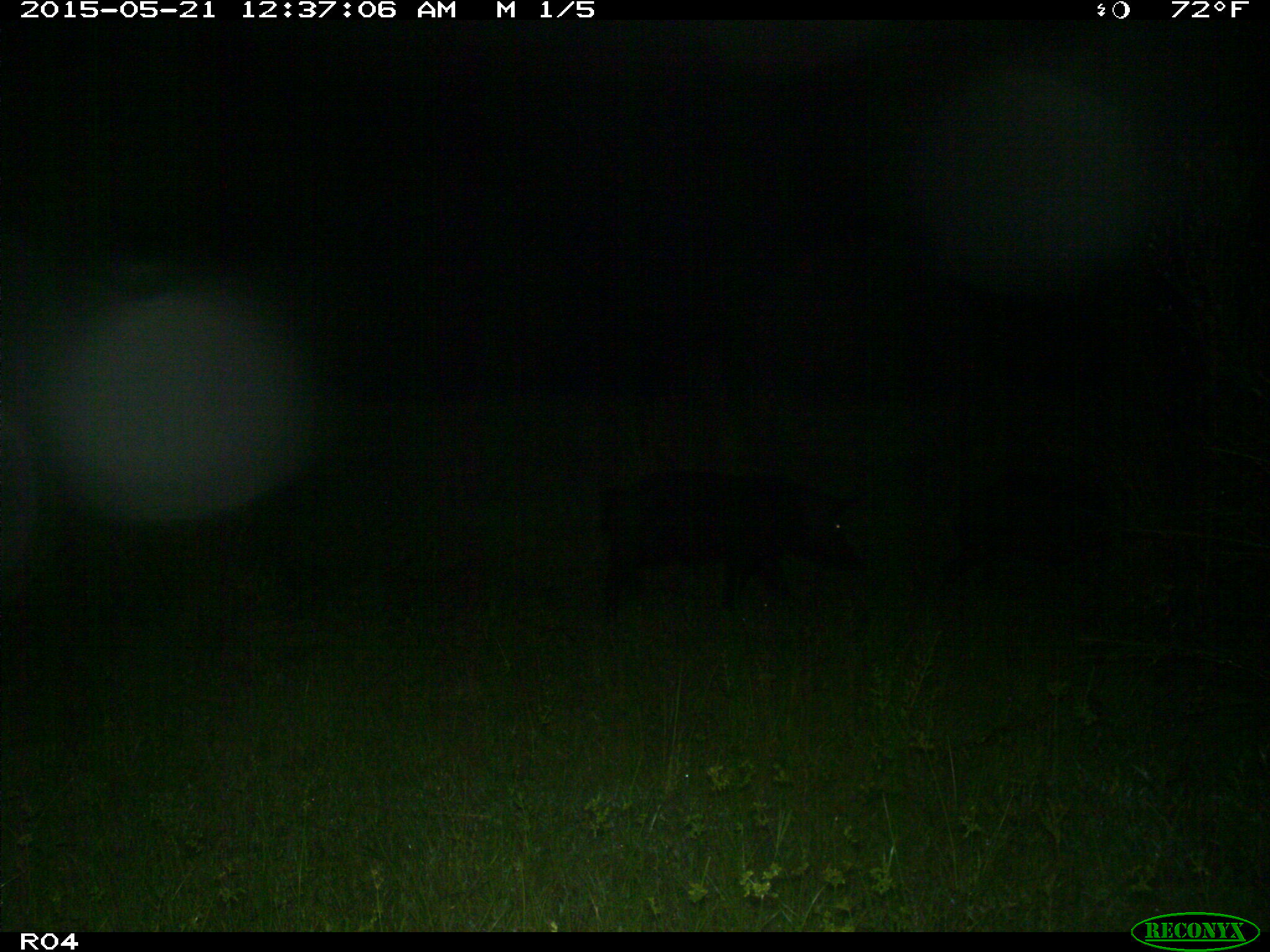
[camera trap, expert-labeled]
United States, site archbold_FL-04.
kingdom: Animalia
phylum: Chordata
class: Mammalia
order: Artiodactyla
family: Suidae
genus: Sus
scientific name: Sus scrofa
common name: wild boar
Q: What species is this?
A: Sus scrofa (wild boar).